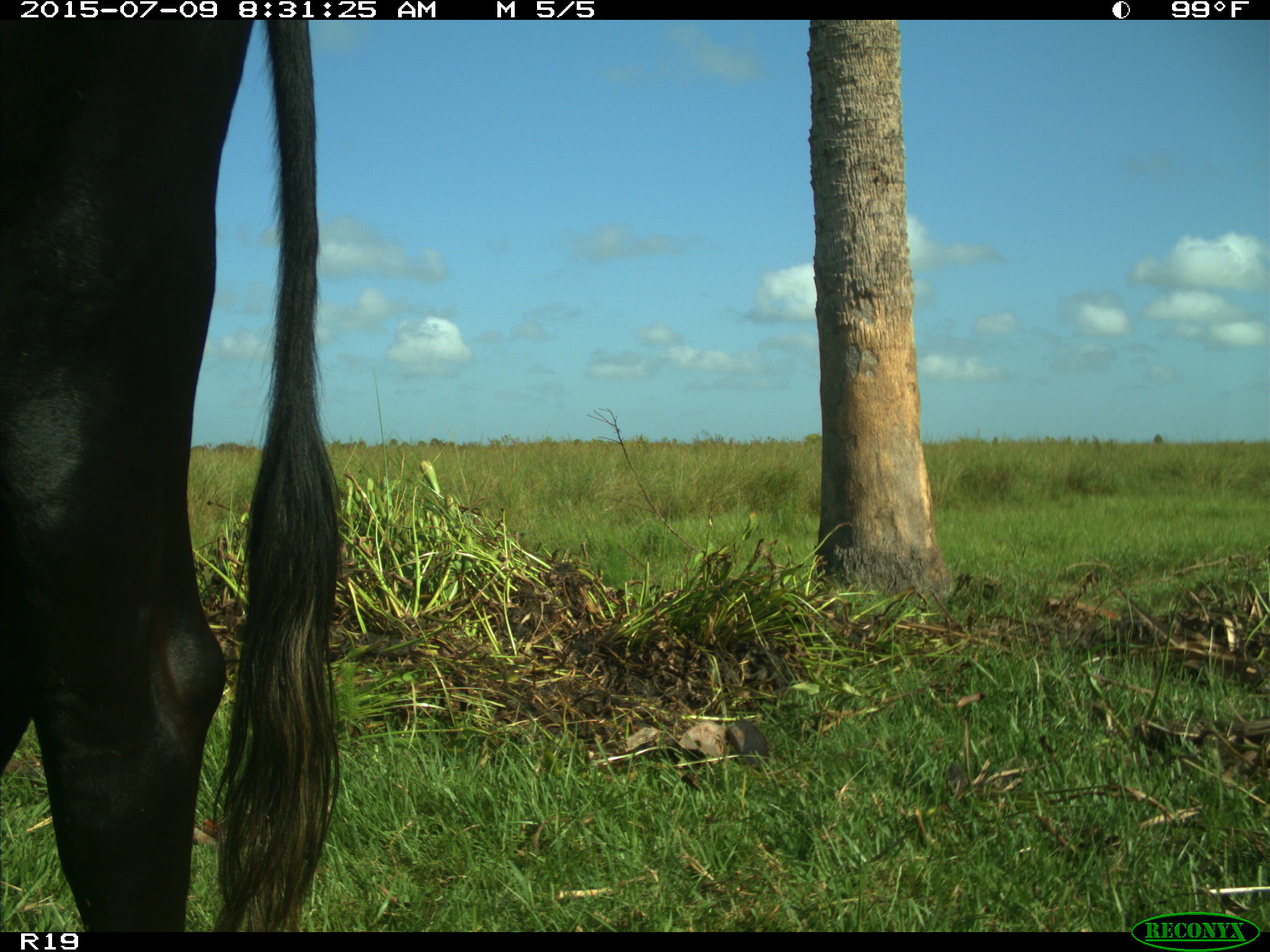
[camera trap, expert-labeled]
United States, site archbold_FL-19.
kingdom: Animalia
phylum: Chordata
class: Mammalia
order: Artiodactyla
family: Bovidae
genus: Bos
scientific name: Bos taurus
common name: domestic cow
Bos taurus (domestic cow).